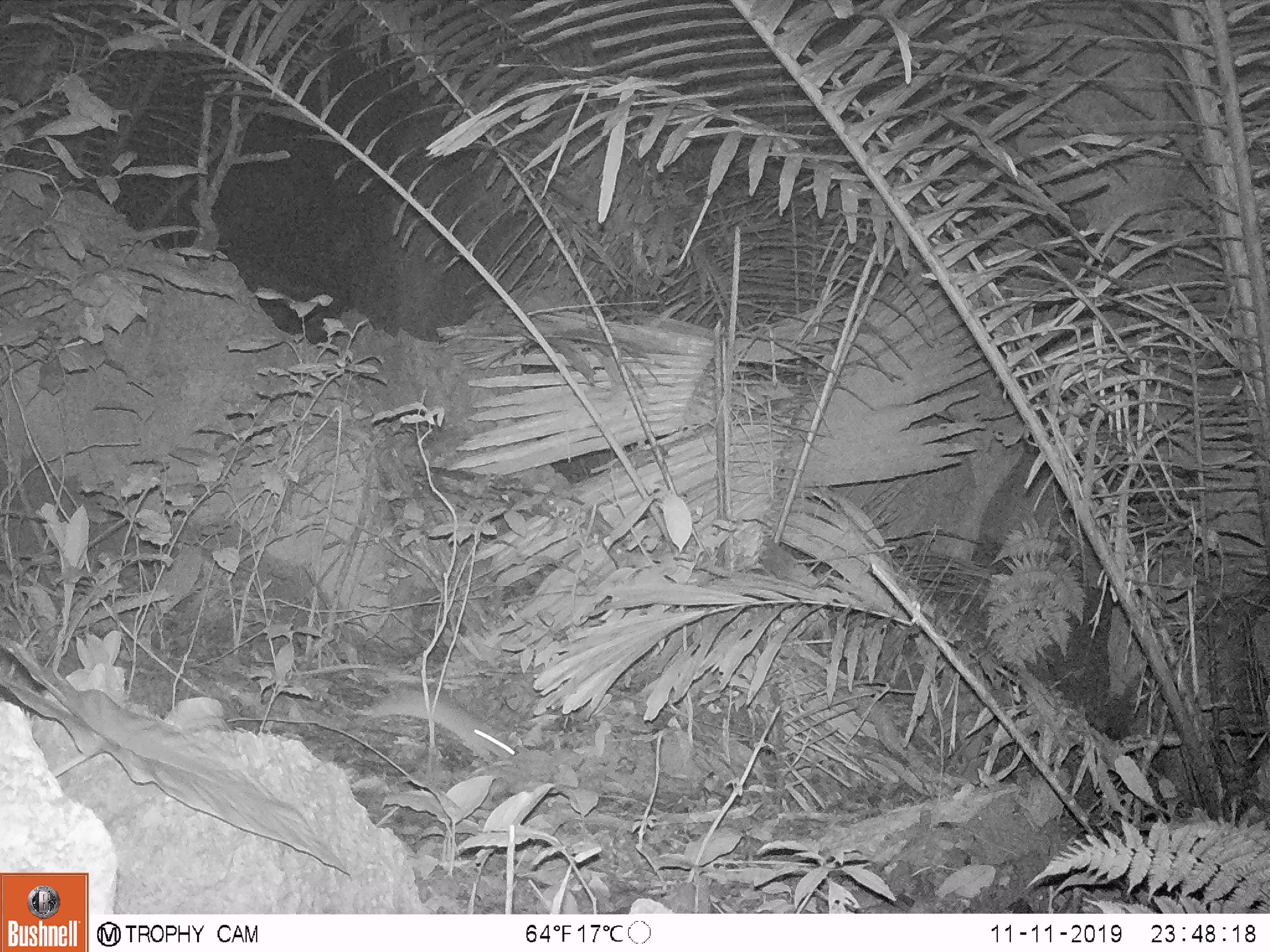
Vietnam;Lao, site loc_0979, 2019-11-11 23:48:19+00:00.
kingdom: Animalia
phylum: Chordata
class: Mammalia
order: Rodentia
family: Muridae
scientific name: Muridae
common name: old-world mice and rats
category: unidentified murid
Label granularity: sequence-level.